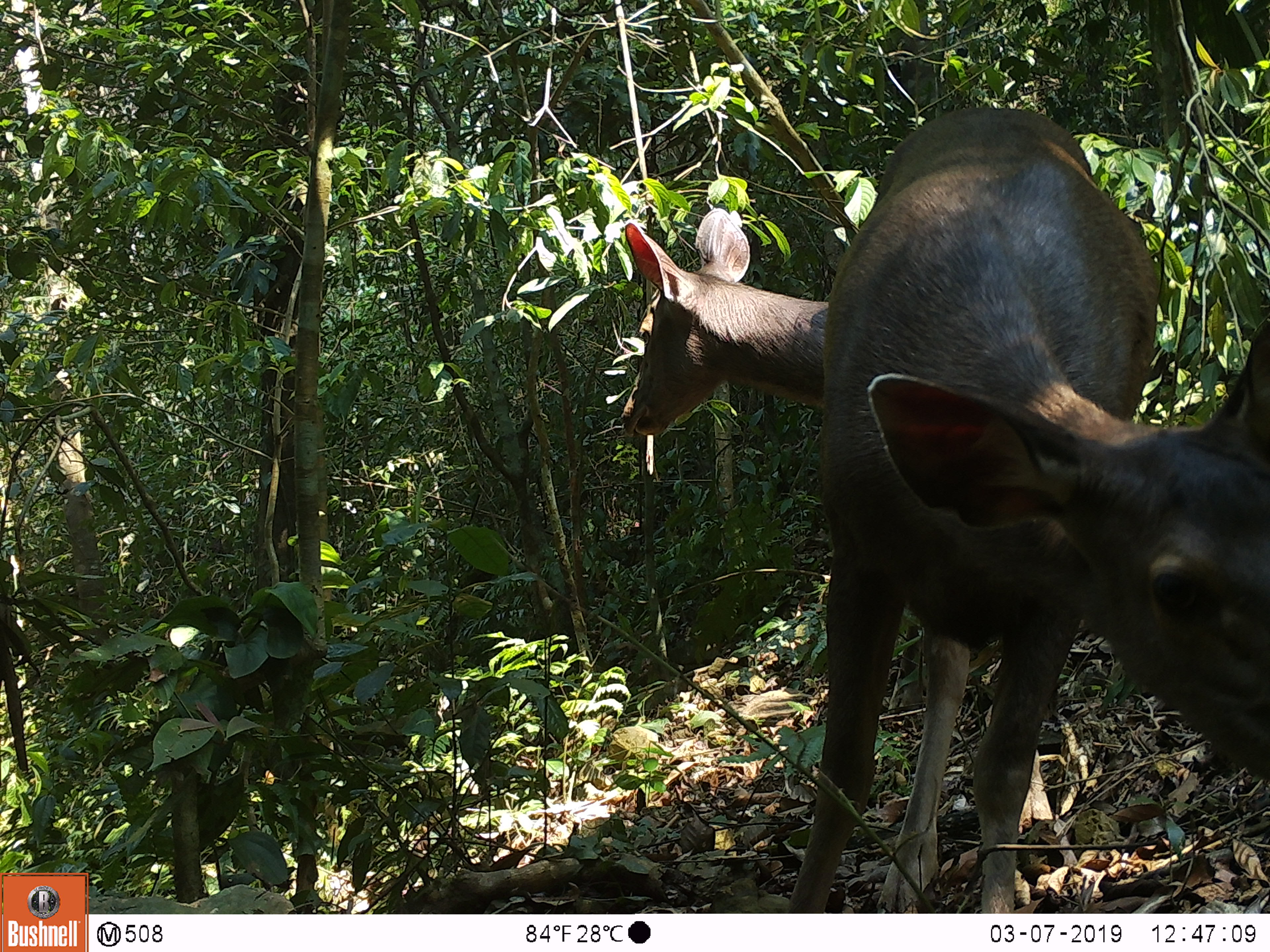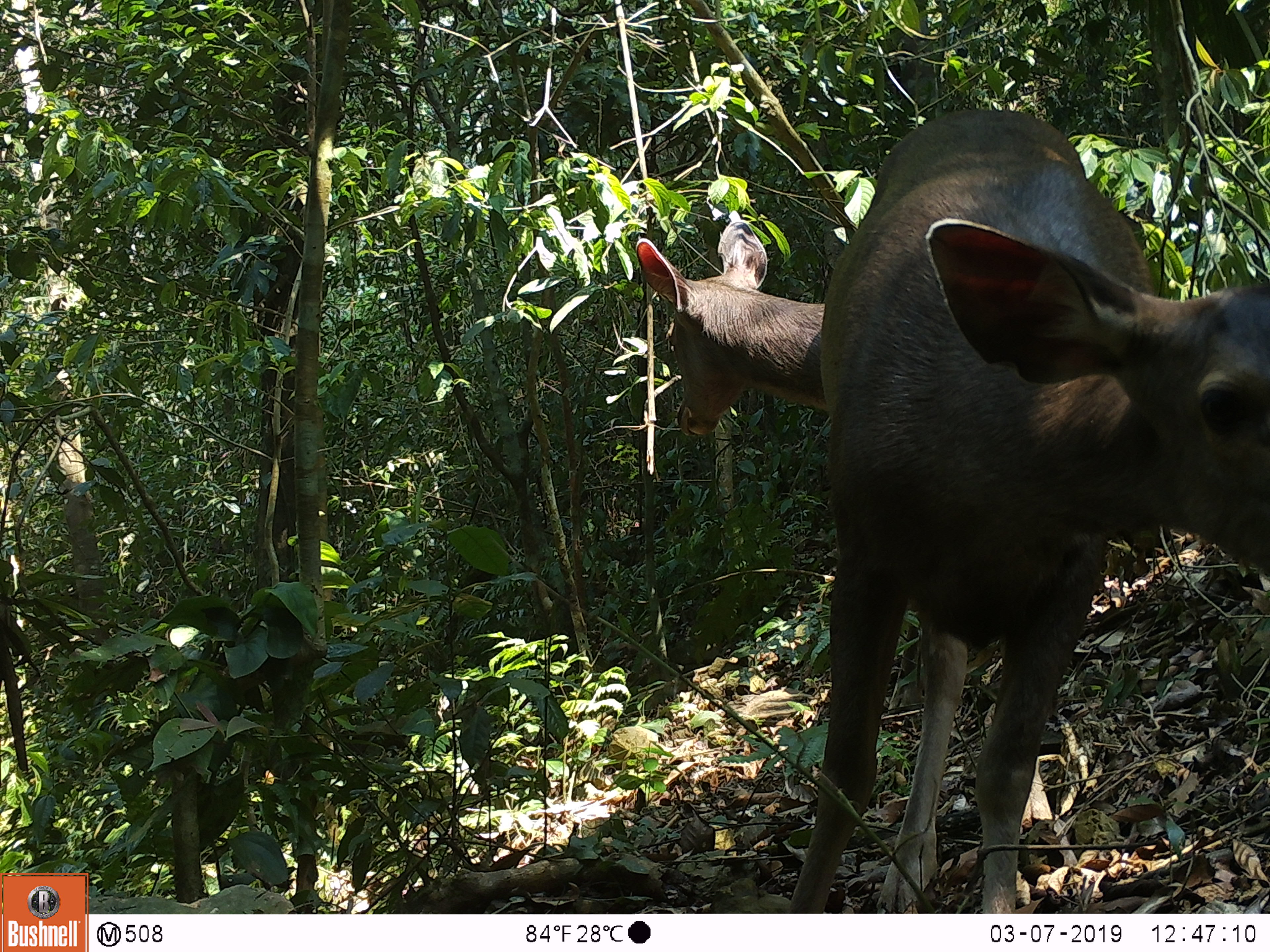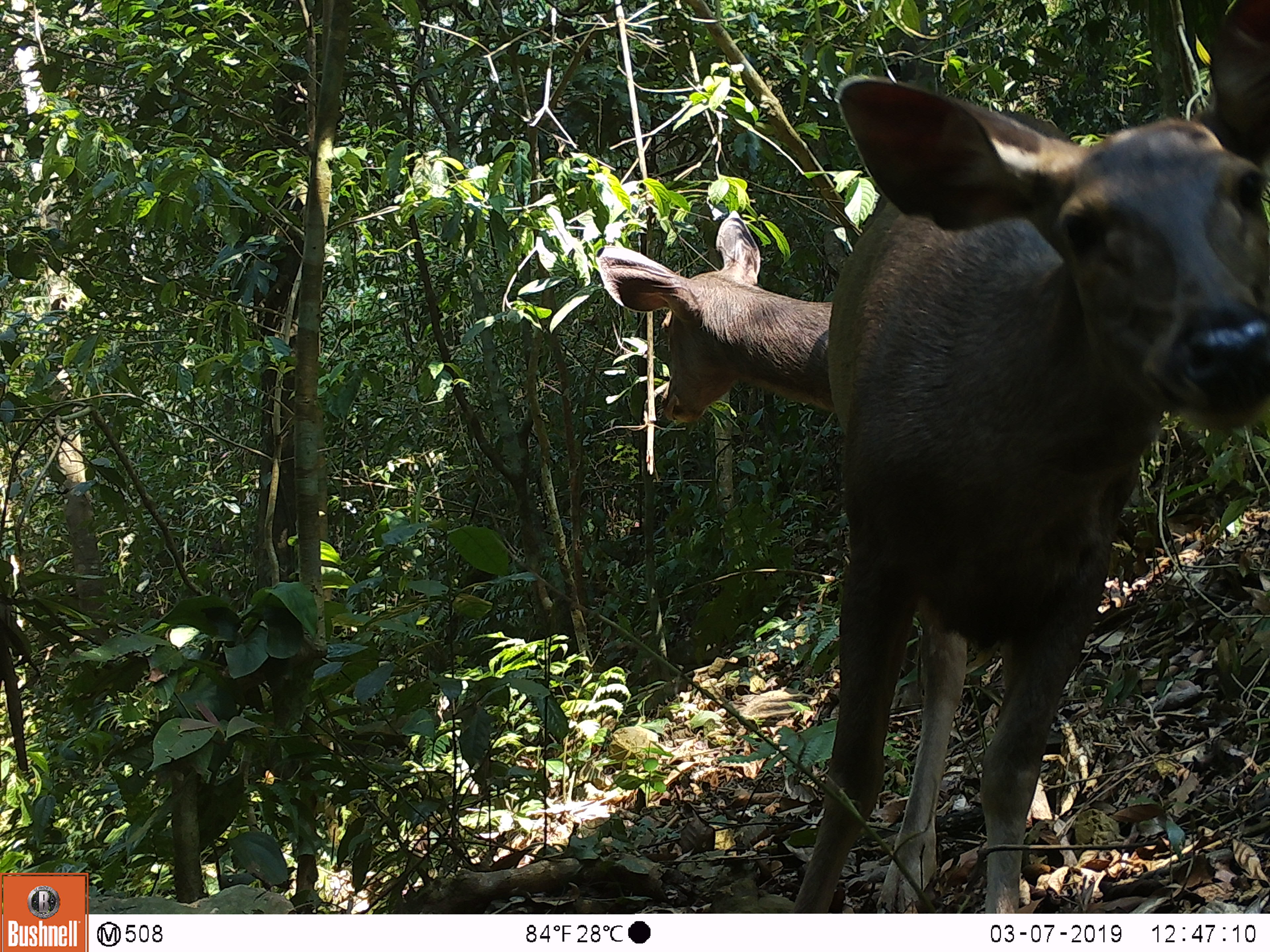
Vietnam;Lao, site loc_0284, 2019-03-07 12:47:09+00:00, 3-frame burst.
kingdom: Animalia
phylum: Chordata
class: Mammalia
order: Artiodactyla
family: Cervidae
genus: Rusa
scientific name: Rusa unicolor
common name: sambar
Sambar (Rusa unicolor). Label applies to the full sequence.